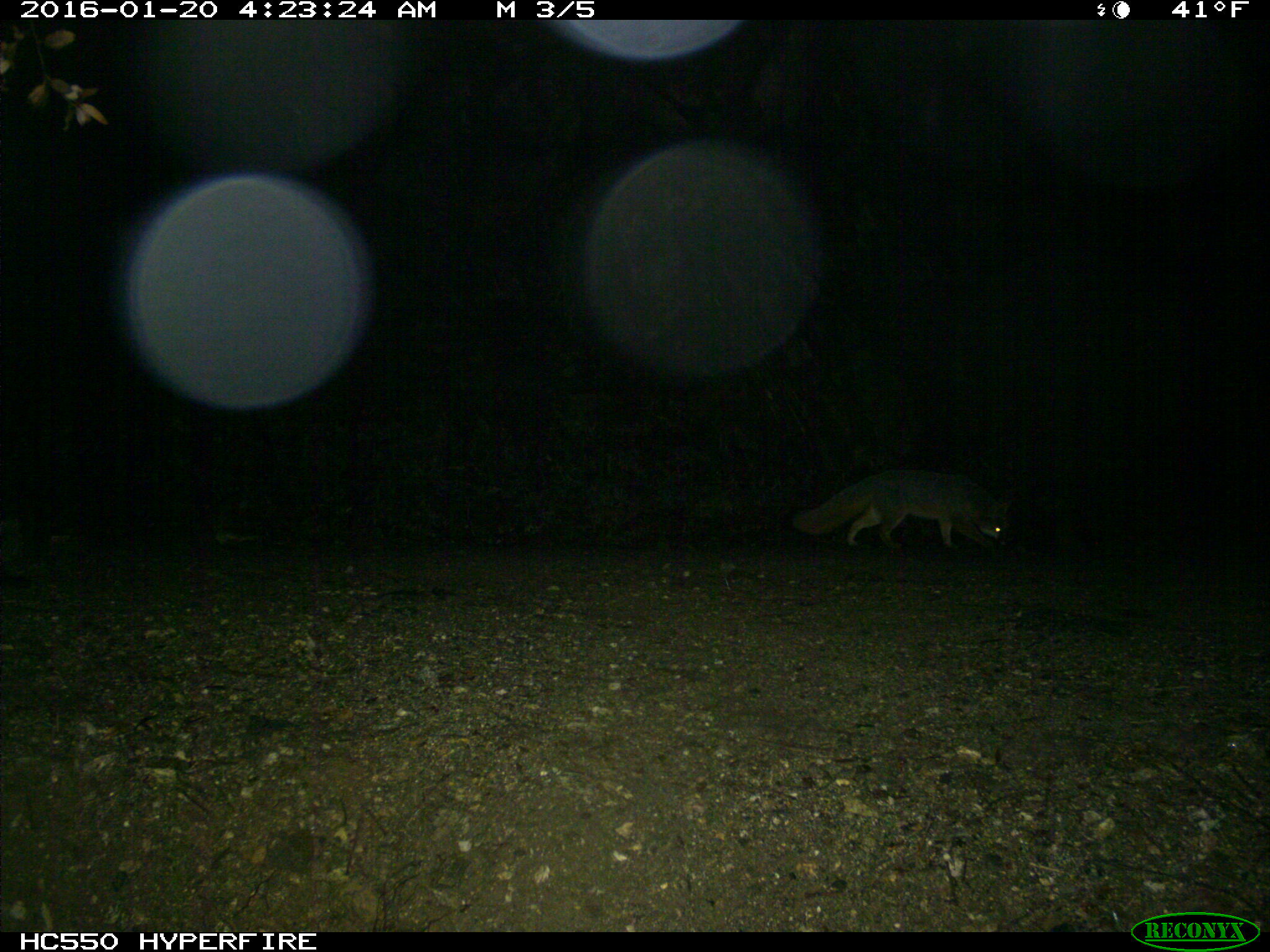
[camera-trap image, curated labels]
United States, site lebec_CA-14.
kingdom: Animalia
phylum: Chordata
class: Mammalia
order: Carnivora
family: Canidae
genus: Urocyon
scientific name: Urocyon cinereoargenteus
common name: gray fox